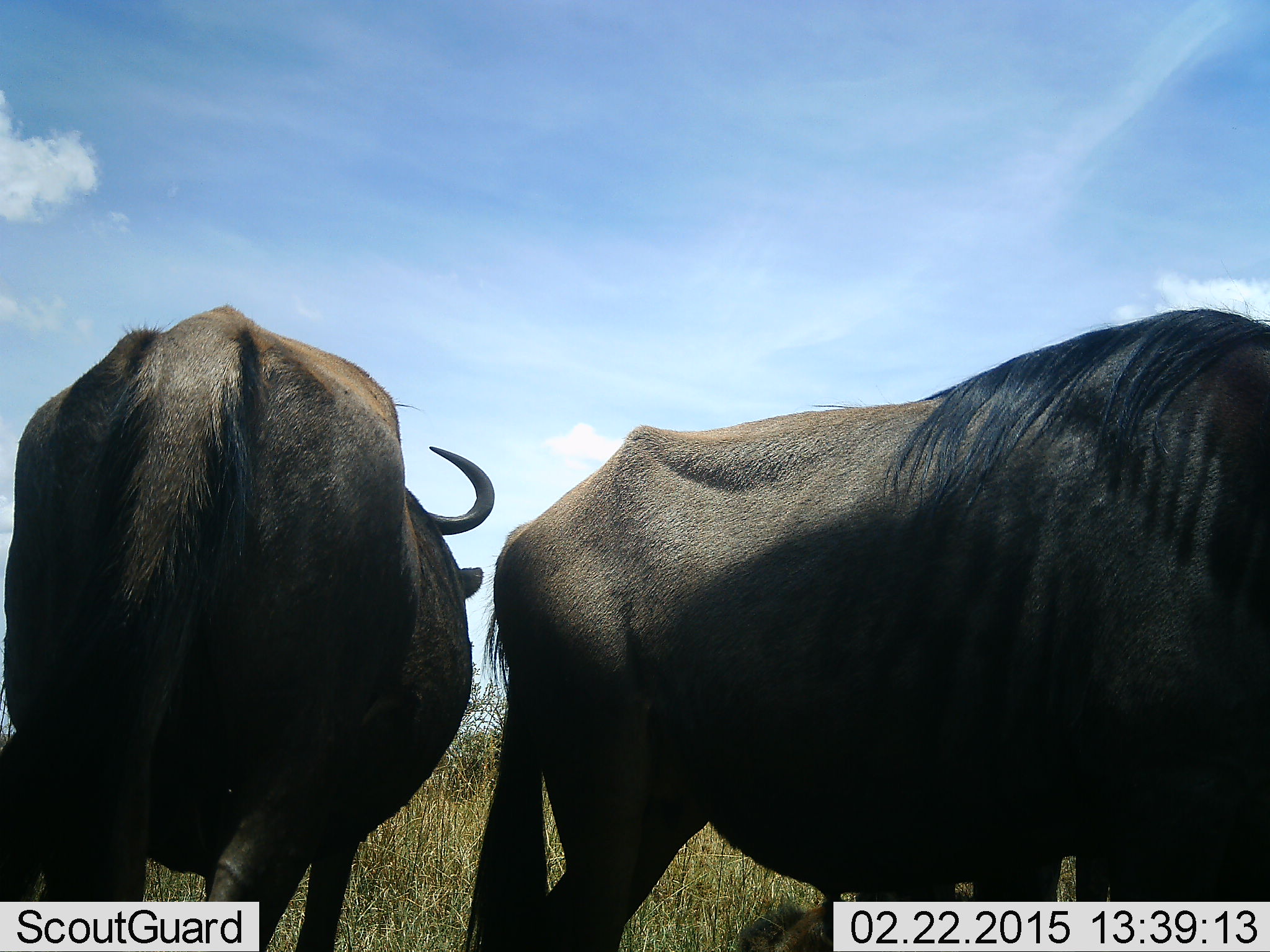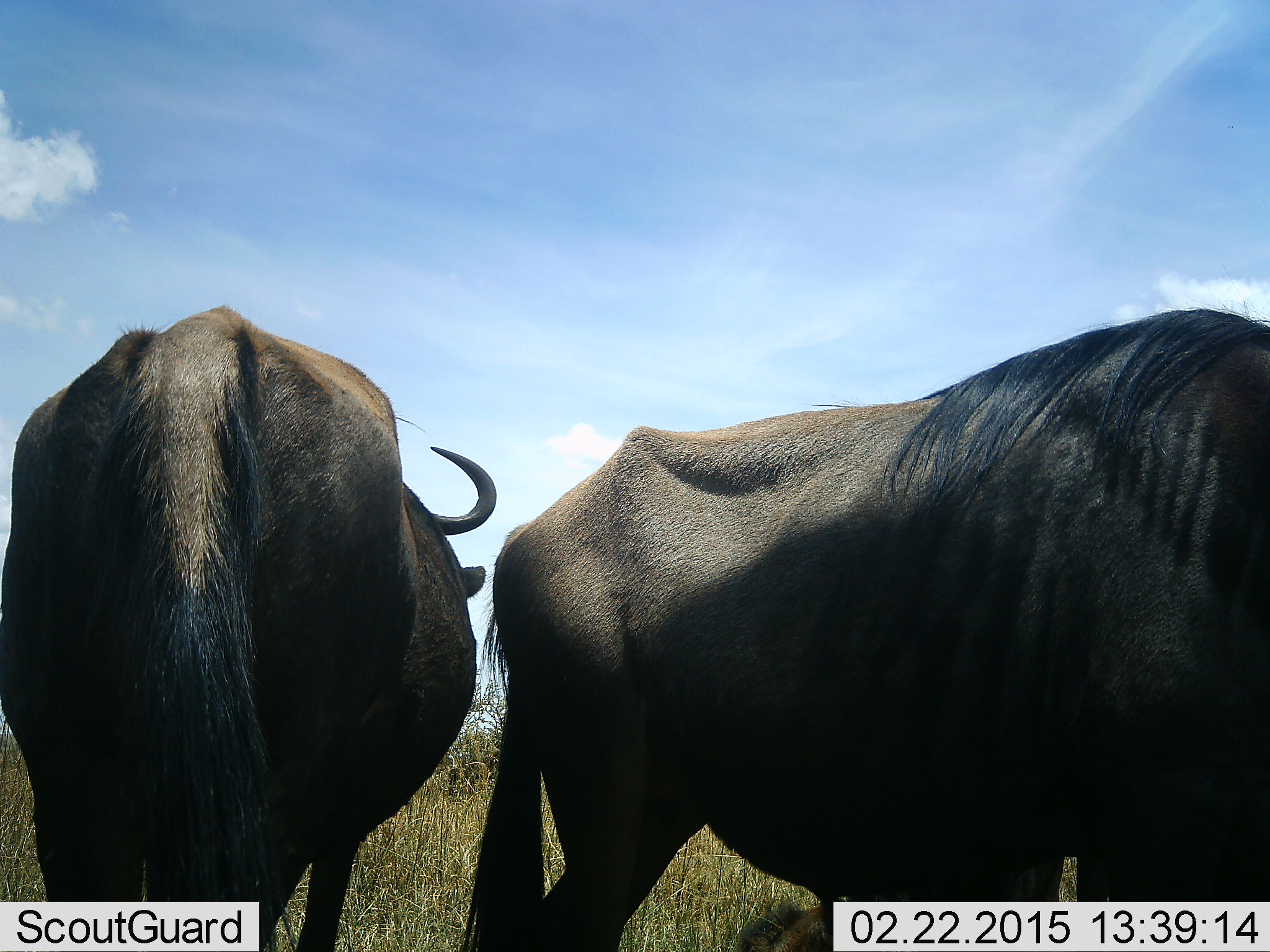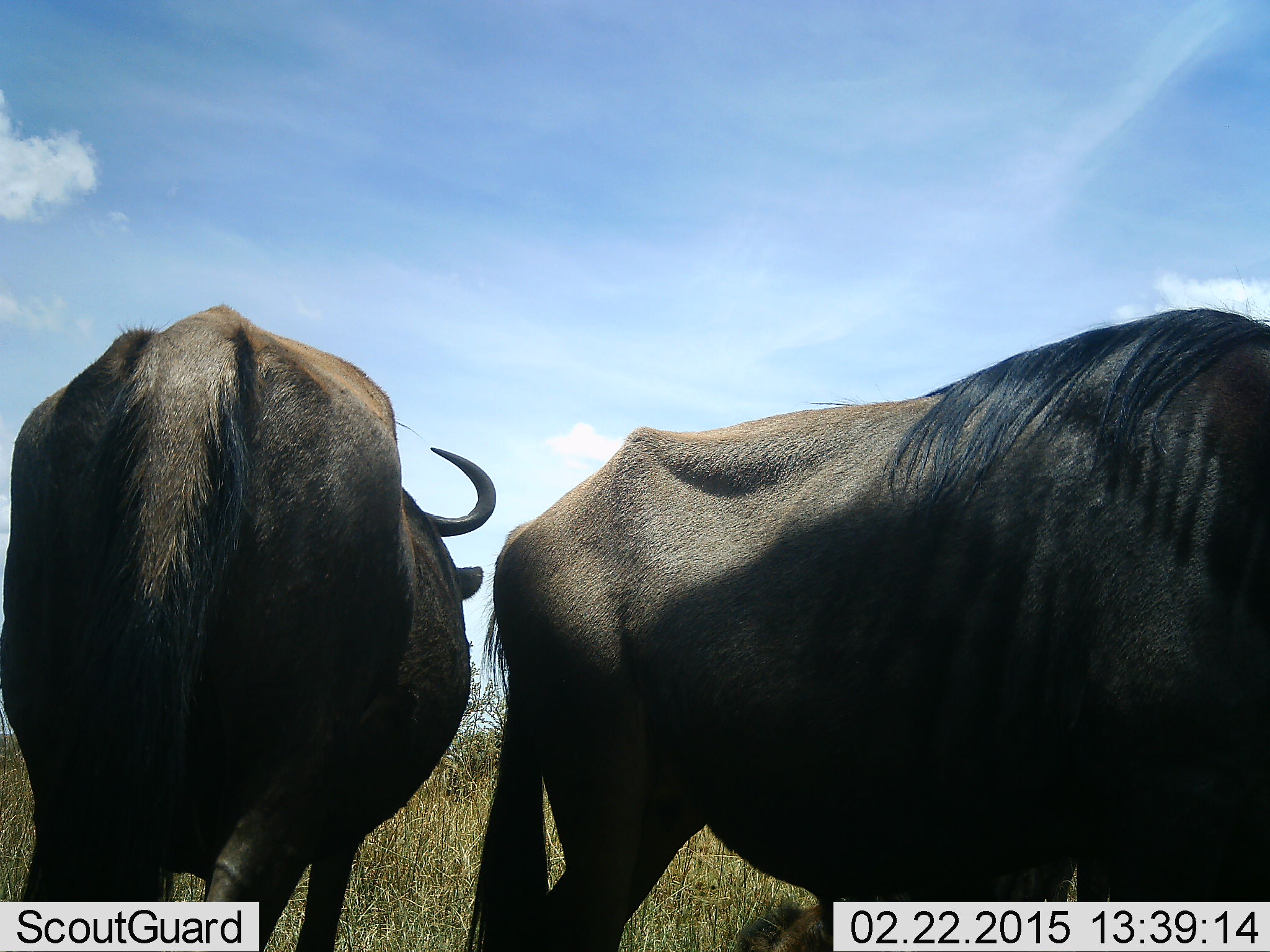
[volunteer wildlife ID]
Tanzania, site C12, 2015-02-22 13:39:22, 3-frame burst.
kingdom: Animalia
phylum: Chordata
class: Mammalia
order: Artiodactyla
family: Bovidae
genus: Connochaetes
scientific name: Connochaetes taurinus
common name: blue wildebeest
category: wildebeest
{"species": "wildebeest (blue wildebeest) (Connochaetes taurinus)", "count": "2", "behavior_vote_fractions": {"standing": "100%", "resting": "0%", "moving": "0%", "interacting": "0%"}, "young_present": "0%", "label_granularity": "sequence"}